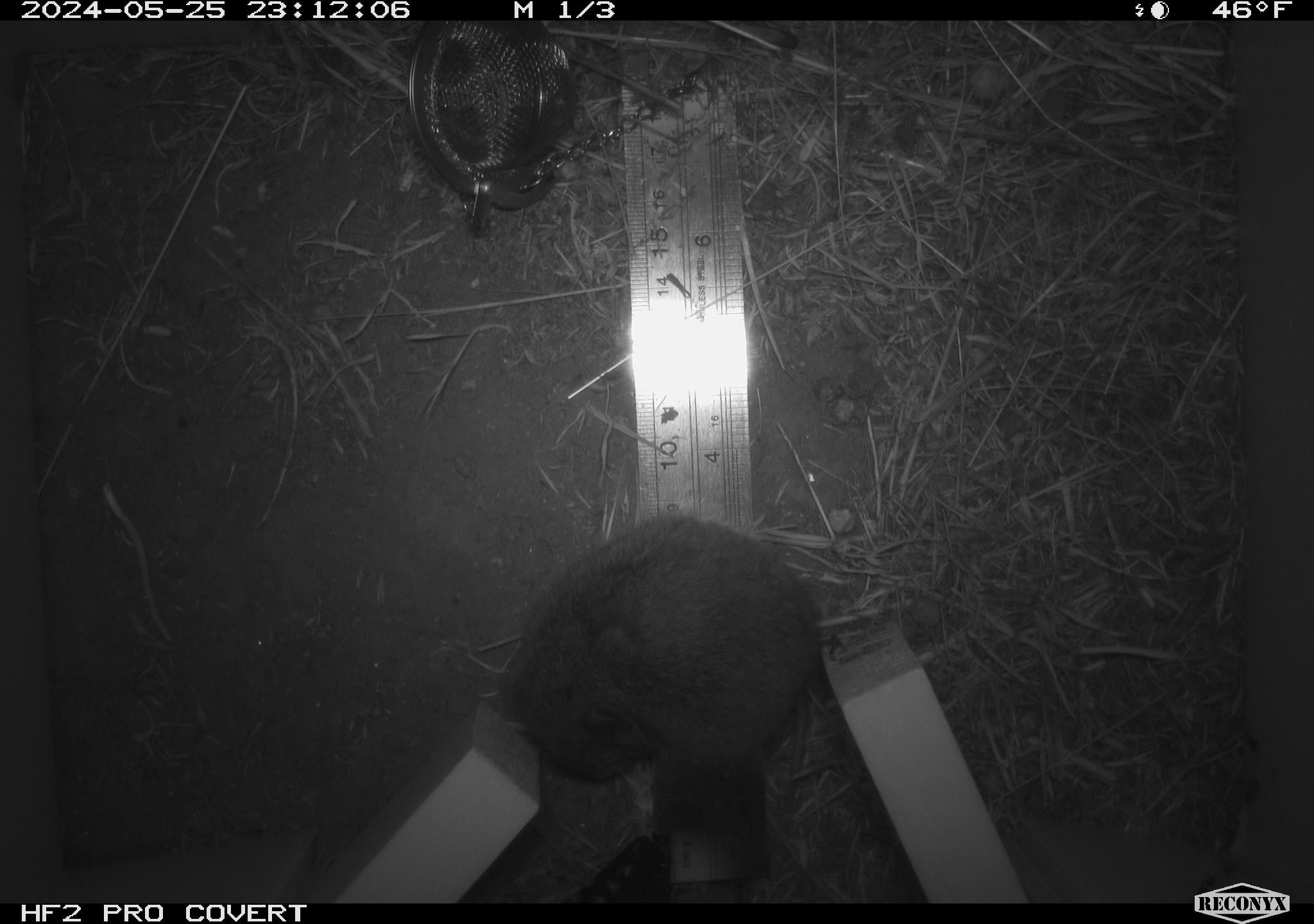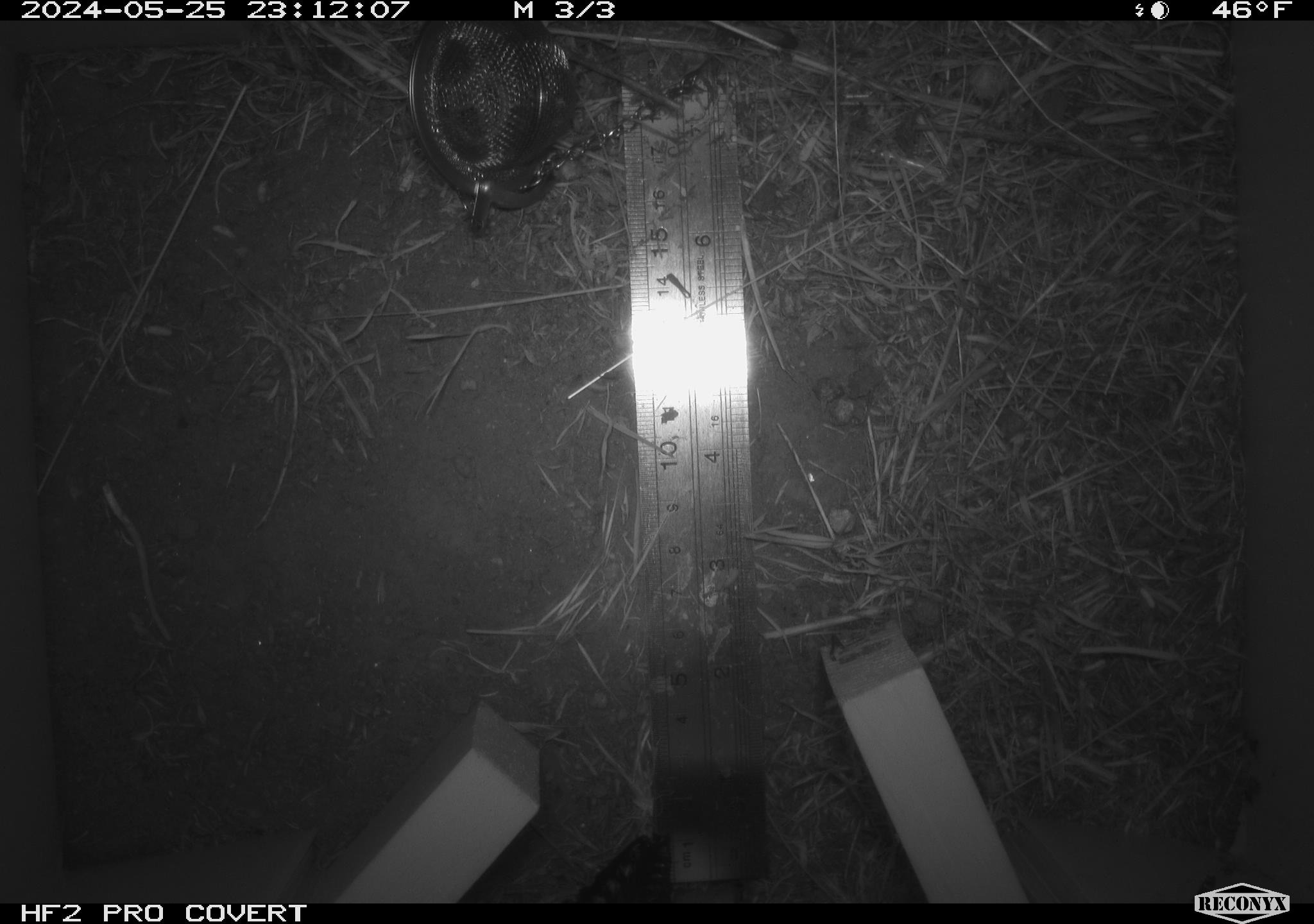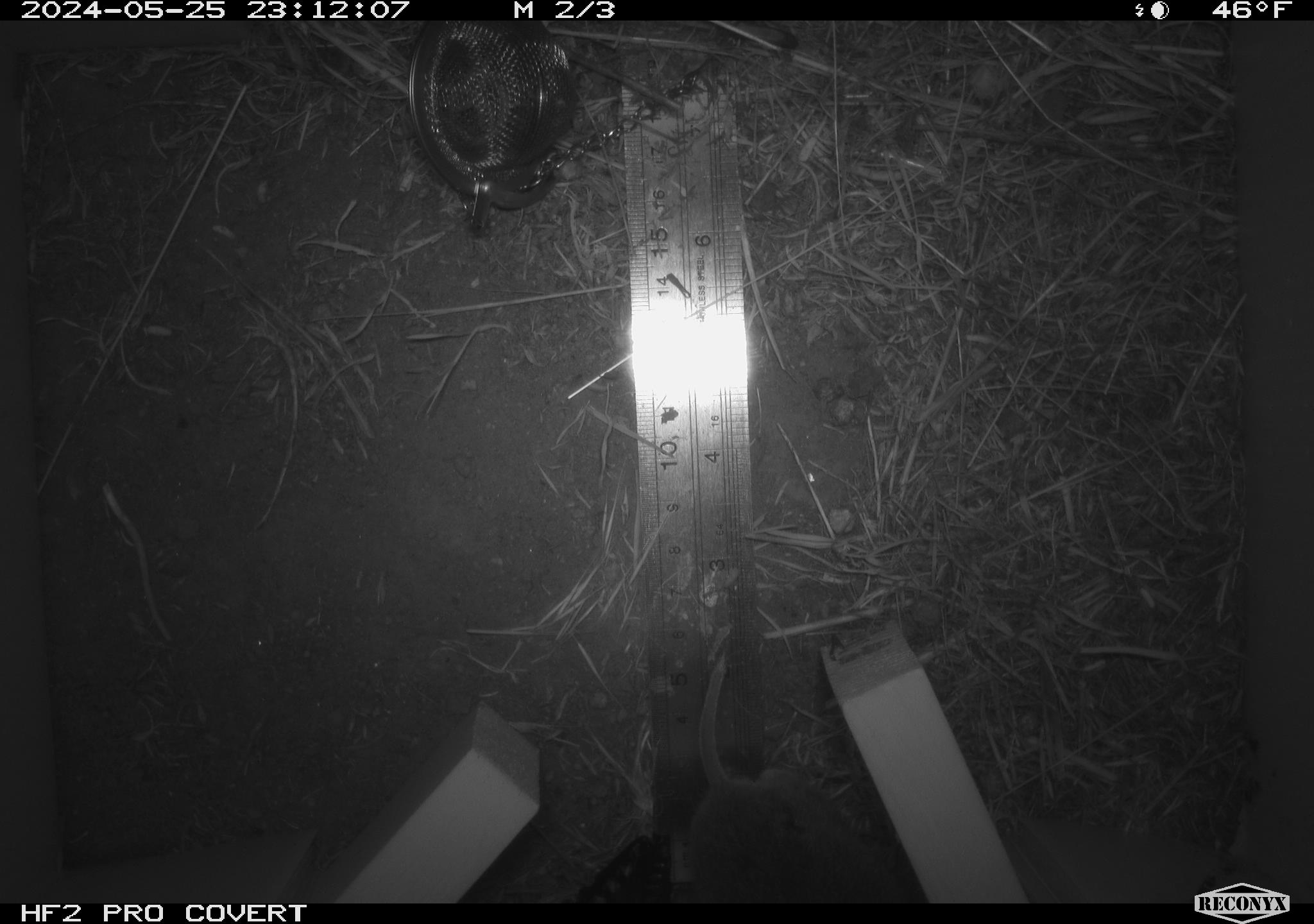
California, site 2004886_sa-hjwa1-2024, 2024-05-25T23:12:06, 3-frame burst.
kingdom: Animalia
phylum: Chordata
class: Mammalia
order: Rodentia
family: Cricetidae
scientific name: Cricetidae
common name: hamsters, voles, lemmings, and allies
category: cricetidae family